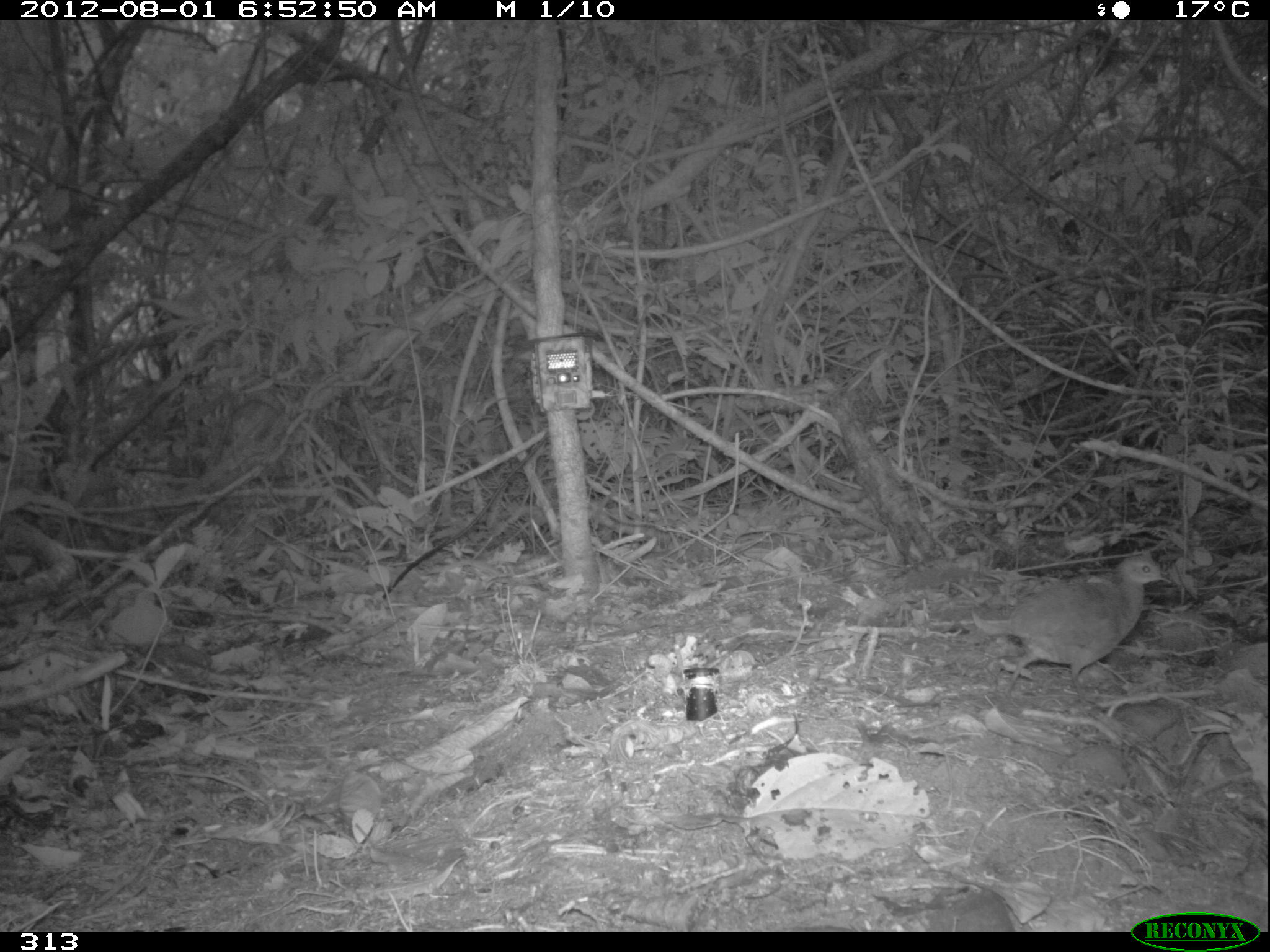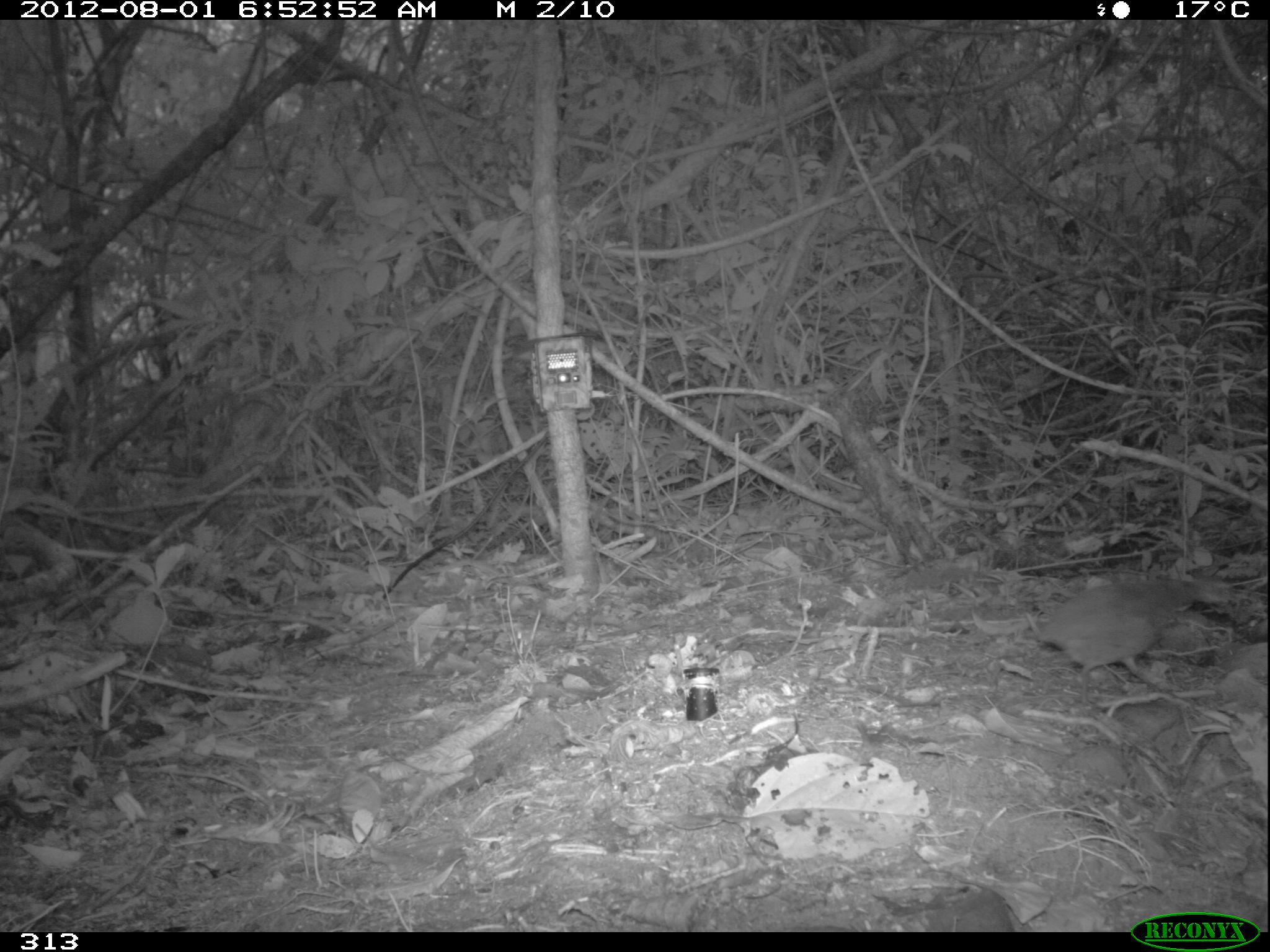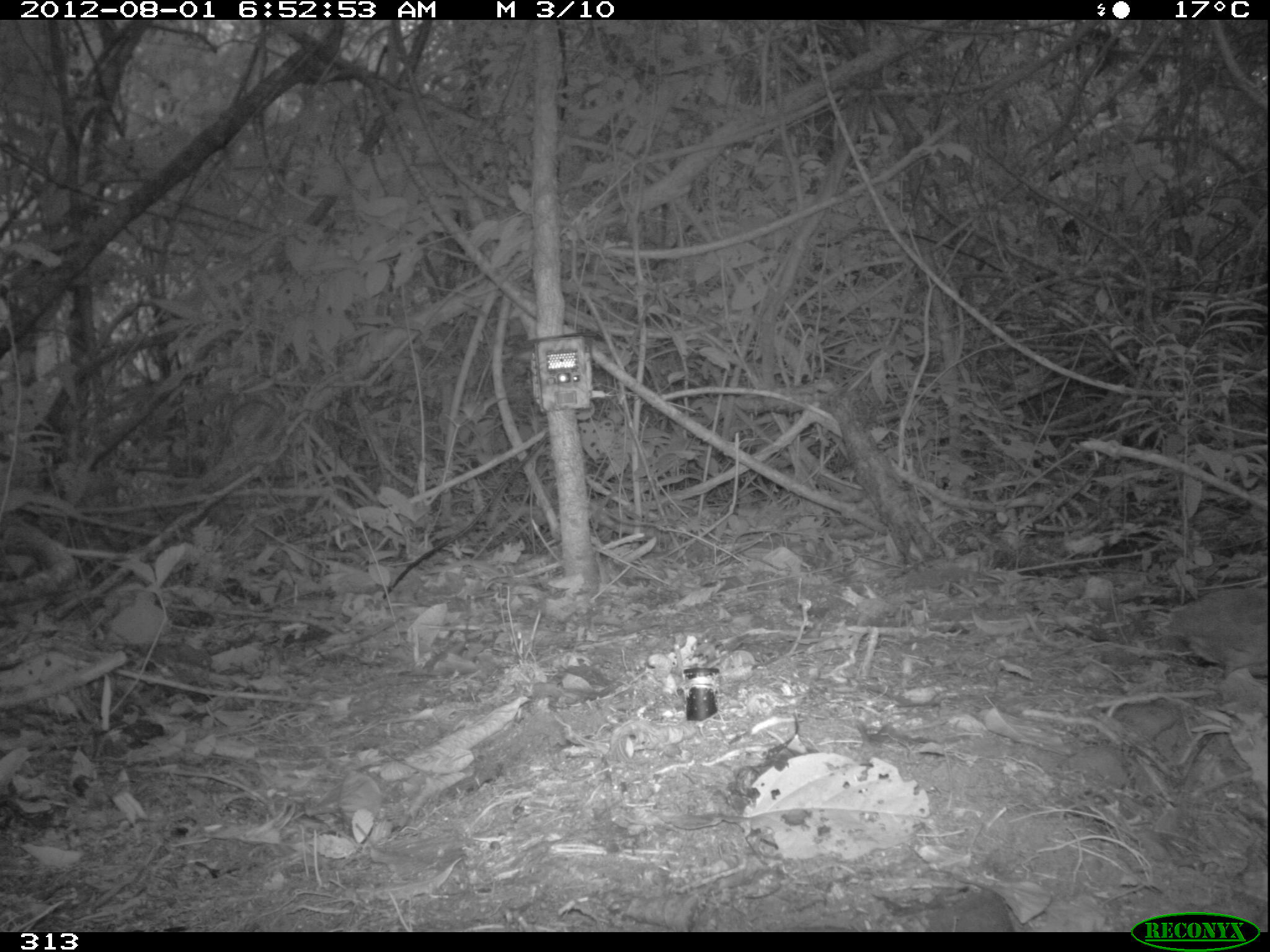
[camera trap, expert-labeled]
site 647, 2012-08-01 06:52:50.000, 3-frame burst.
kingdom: Animalia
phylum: Chordata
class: Aves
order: Galliformes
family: Phasianidae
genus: Alectoris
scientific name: Alectoris rufa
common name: red-legged partridge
Alectoris rufa (red-legged partridge).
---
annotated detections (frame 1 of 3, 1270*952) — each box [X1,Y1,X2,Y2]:
alectoris rufa: [971,553,1171,698]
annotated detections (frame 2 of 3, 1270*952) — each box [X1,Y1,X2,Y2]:
alectoris rufa: [1026,578,1223,691]